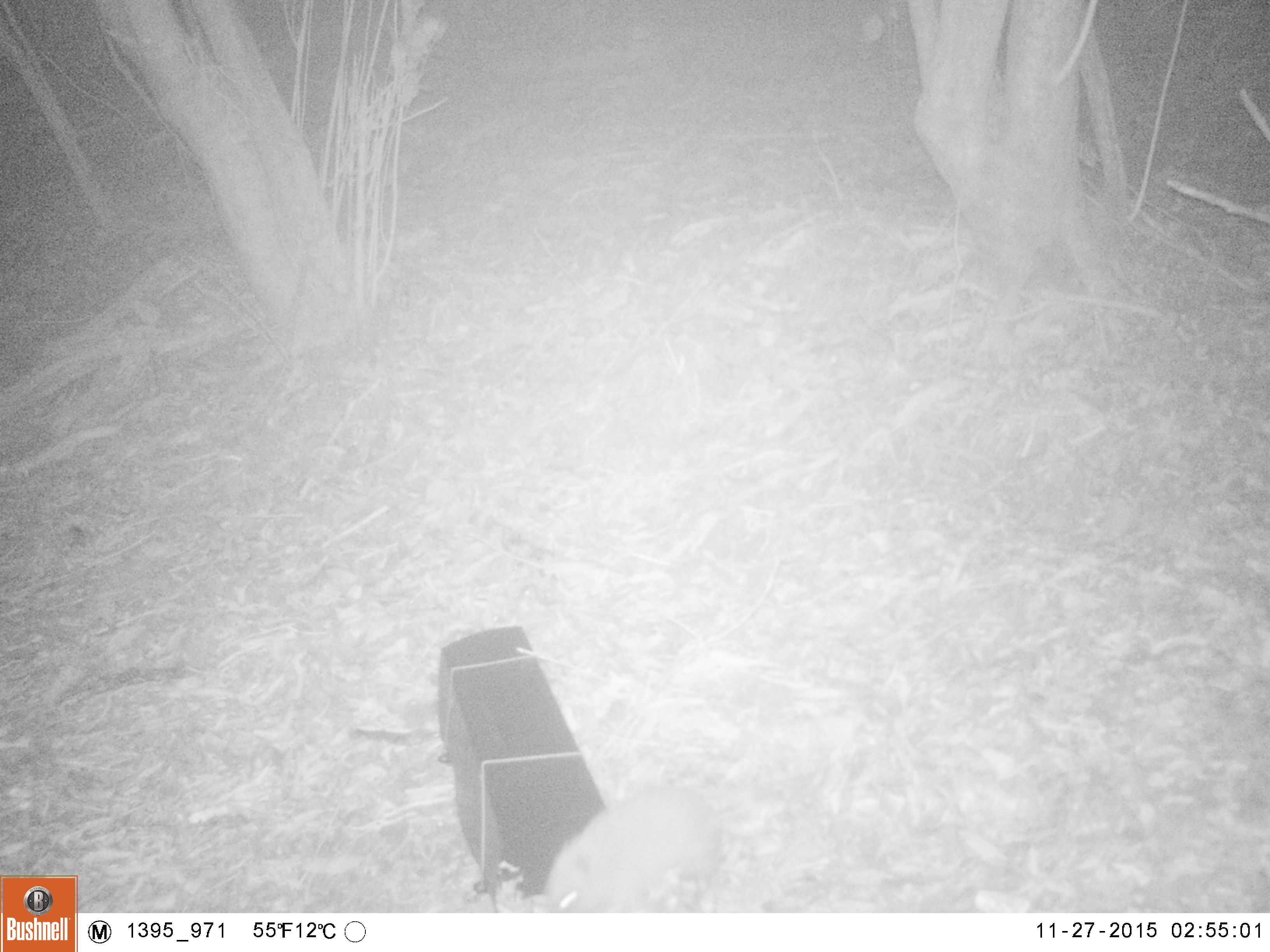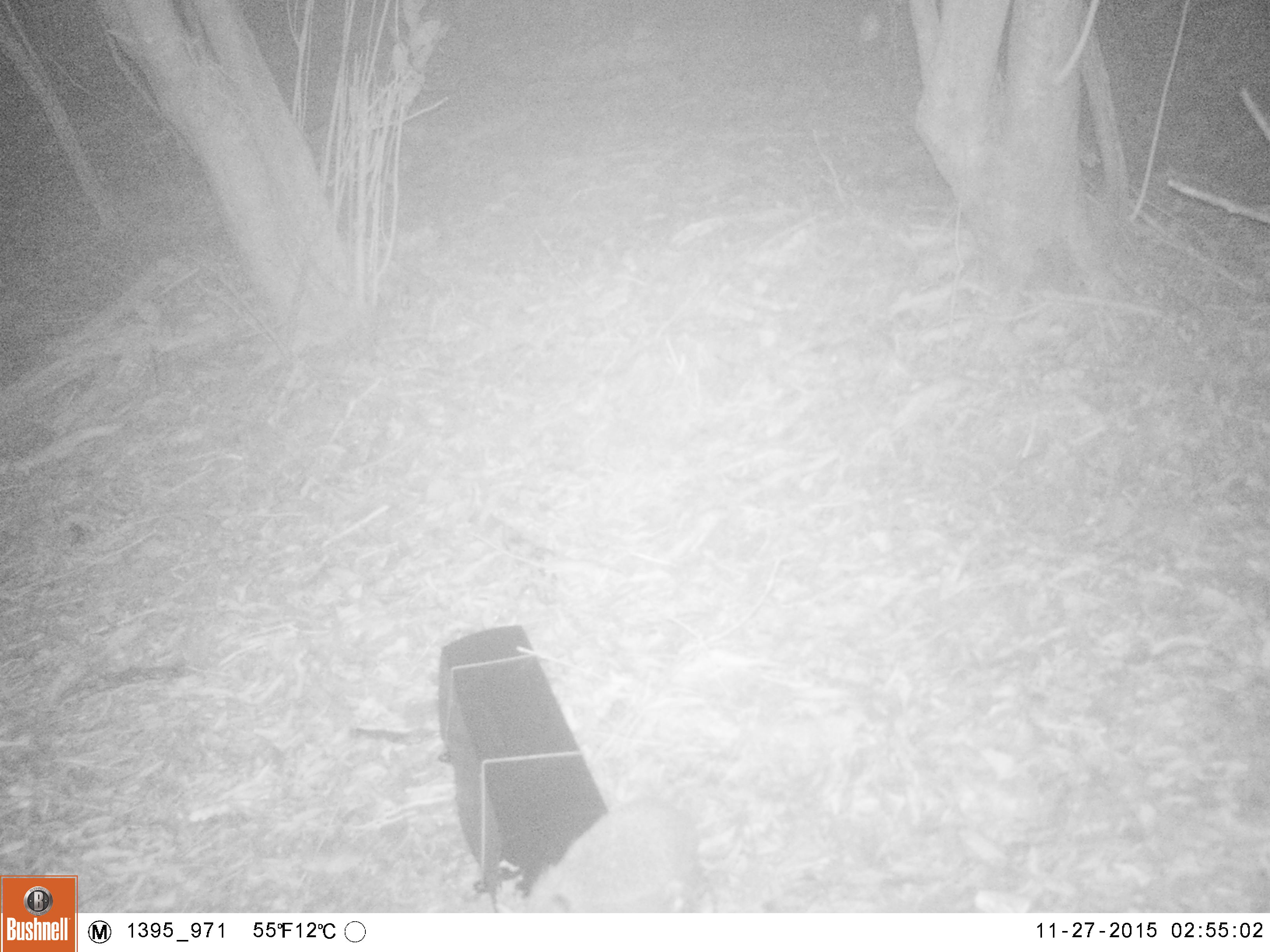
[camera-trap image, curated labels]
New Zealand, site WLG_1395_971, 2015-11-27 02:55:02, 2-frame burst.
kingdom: Animalia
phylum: Chordata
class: Mammalia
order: Eulipotyphla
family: Erinaceidae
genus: Erinaceus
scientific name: Erinaceus europaeus europaeus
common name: european hedgehog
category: hedgehog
Hedgehog (european hedgehog) (Erinaceus europaeus europaeus).